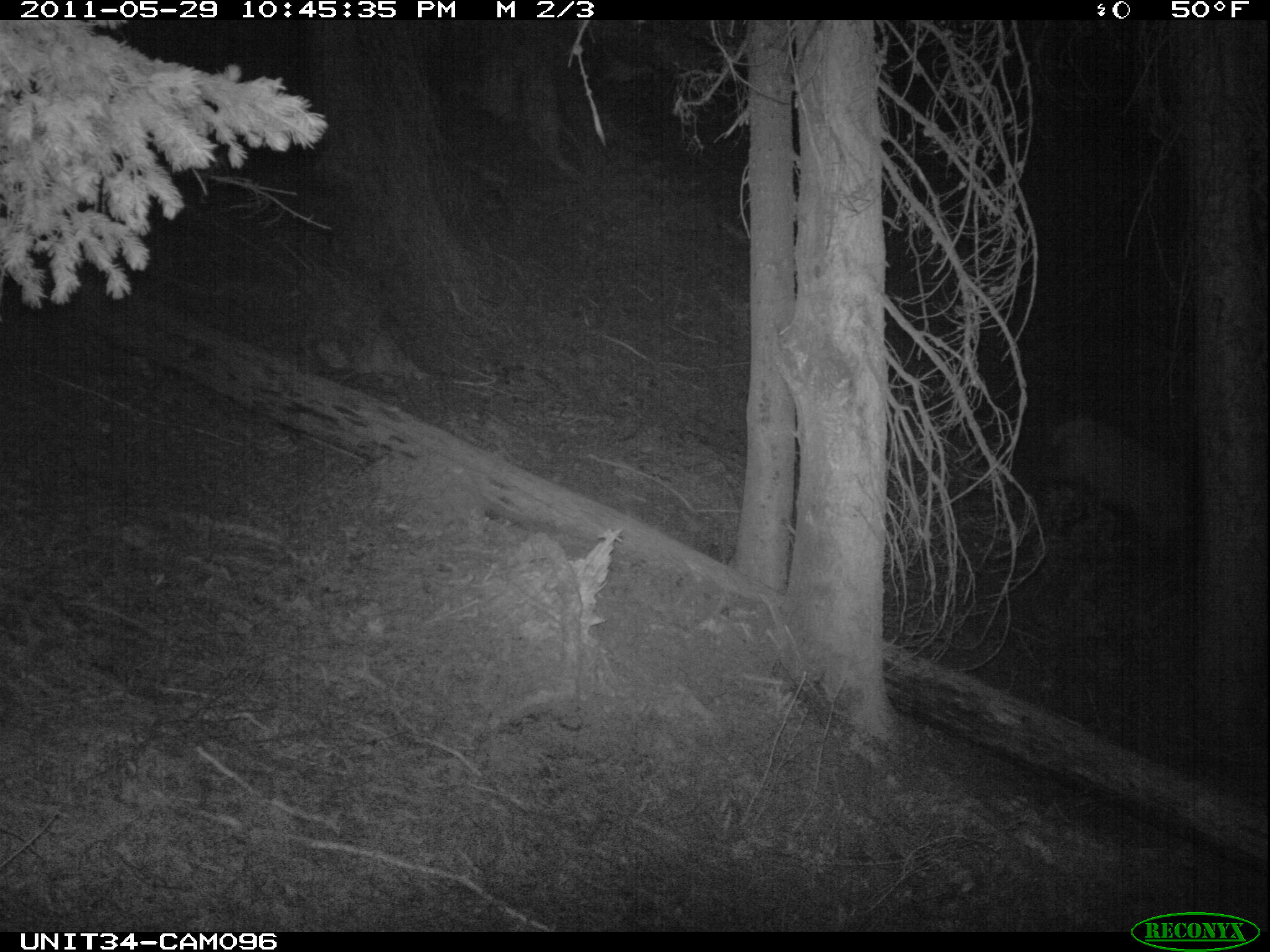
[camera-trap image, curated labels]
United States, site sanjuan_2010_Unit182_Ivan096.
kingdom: Animalia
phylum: Chordata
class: Mammalia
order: Artiodactyla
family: Cervidae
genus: Cervus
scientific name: Cervus elaphus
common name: red deer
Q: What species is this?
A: Cervus elaphus (red deer).